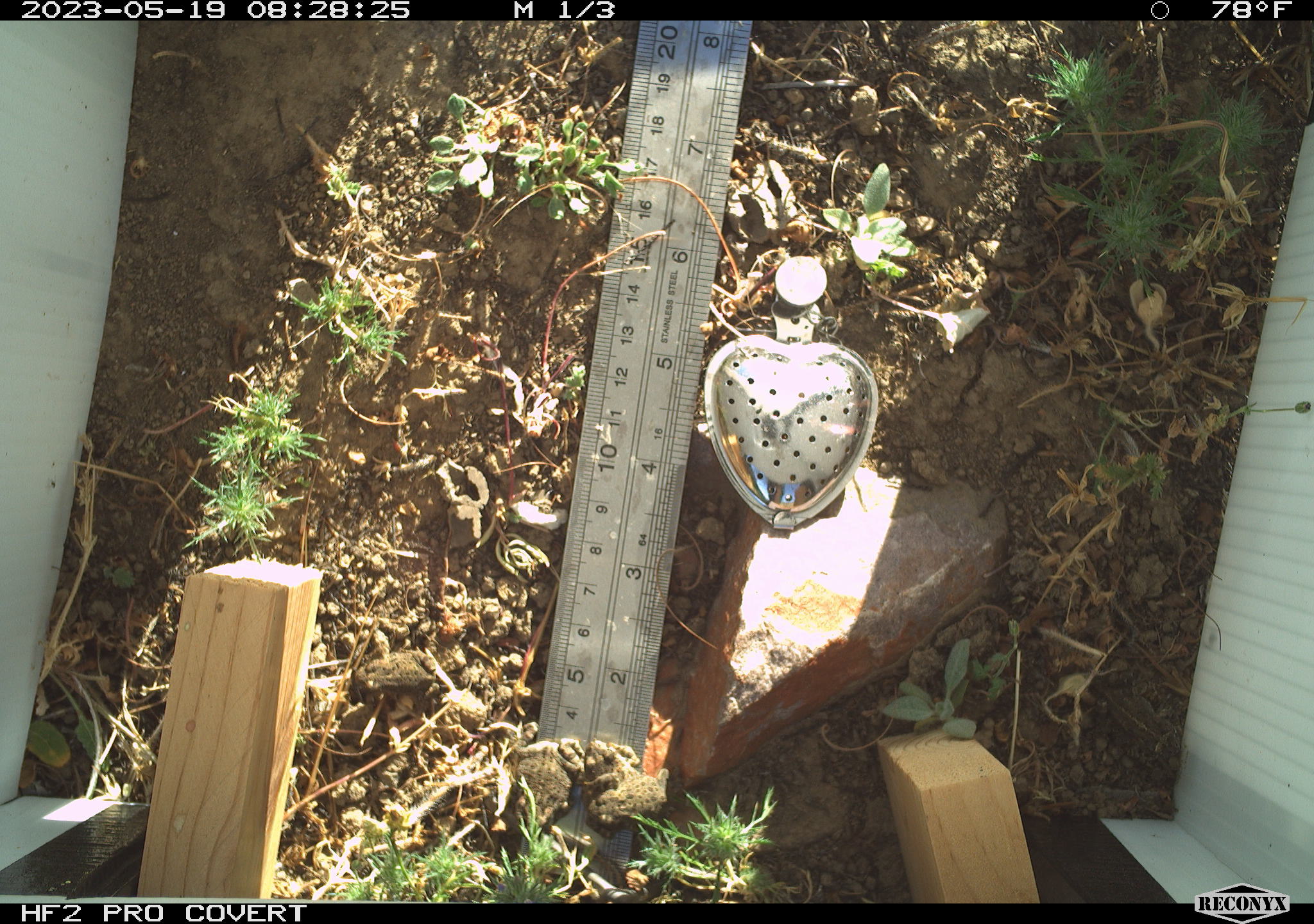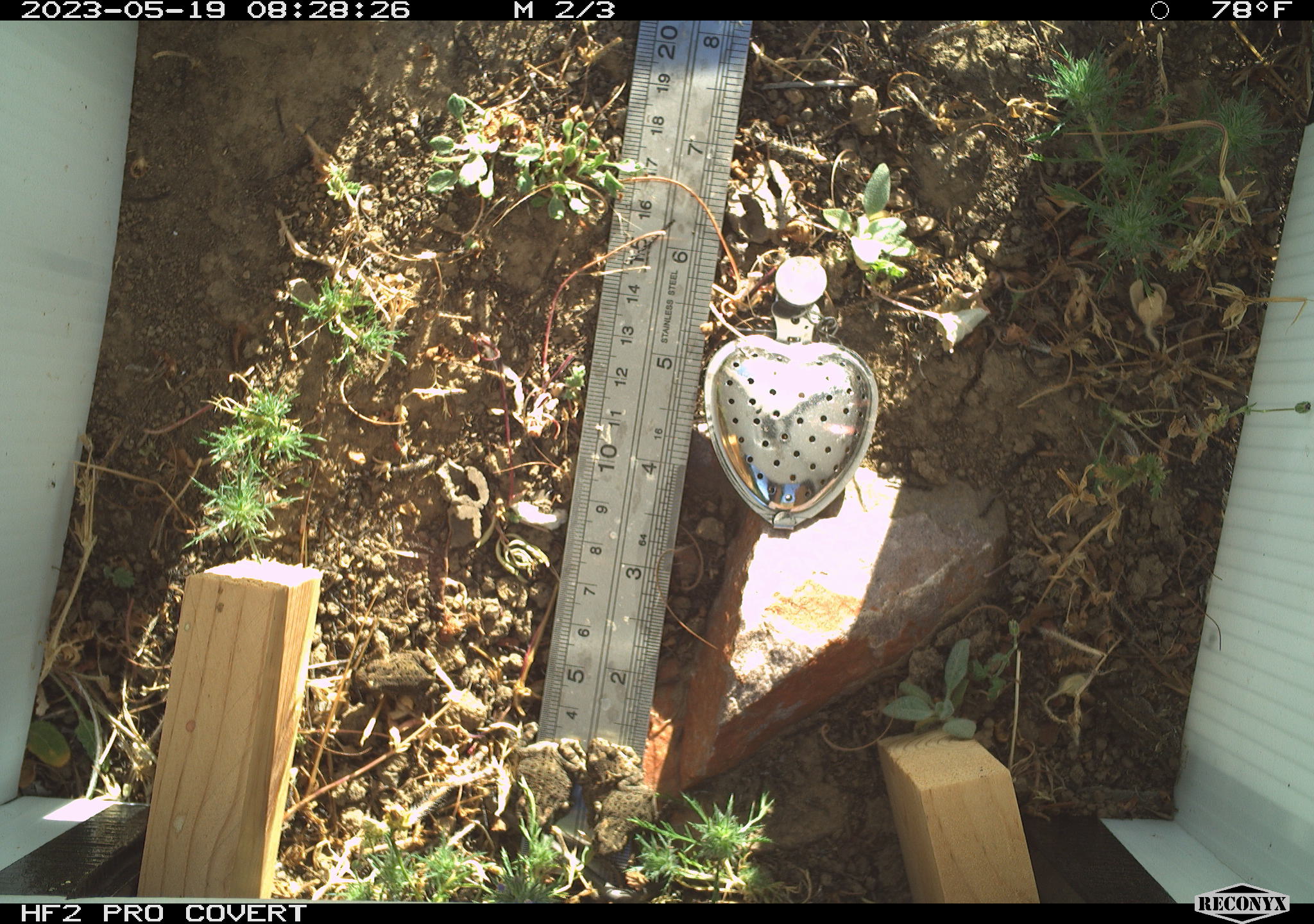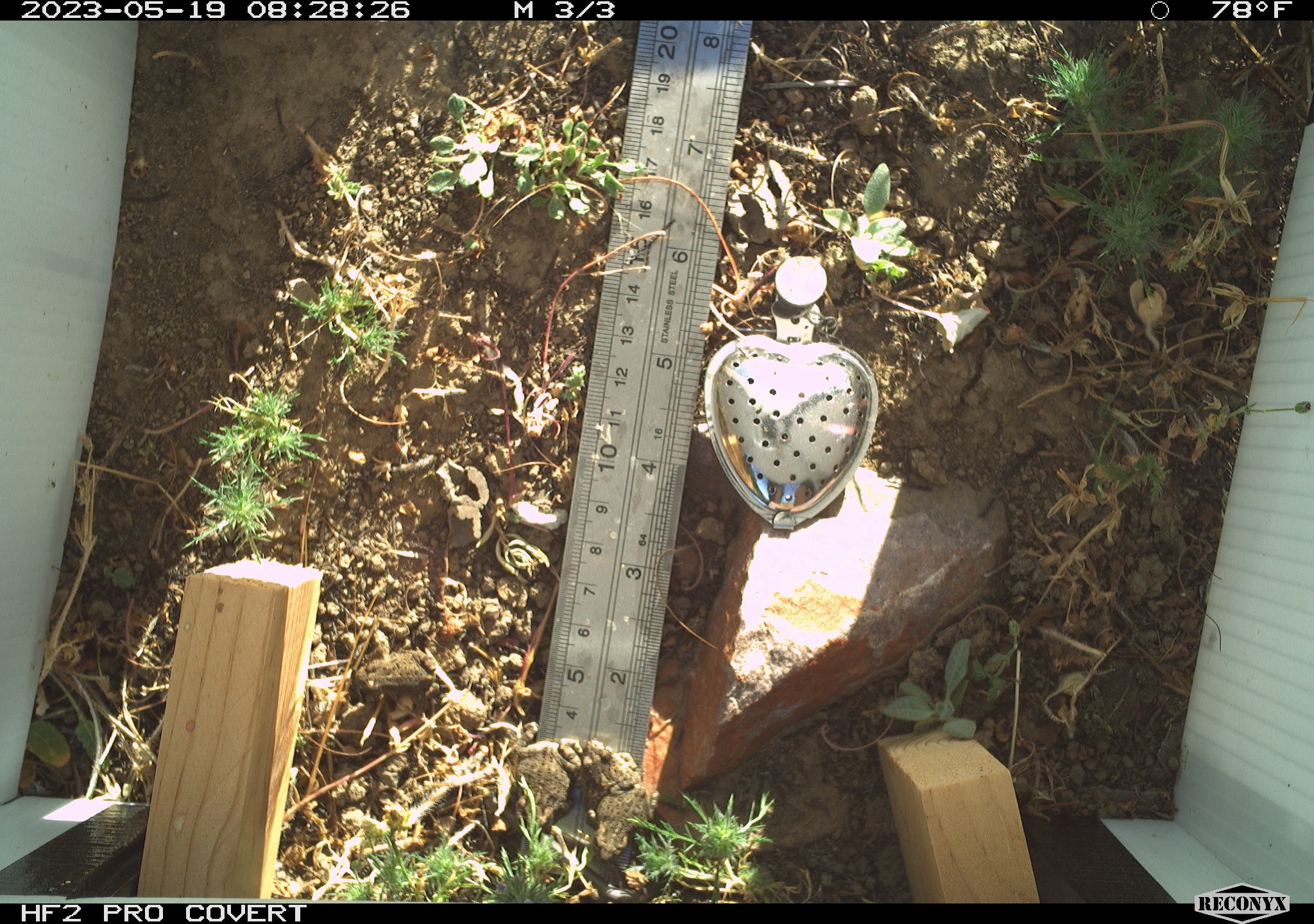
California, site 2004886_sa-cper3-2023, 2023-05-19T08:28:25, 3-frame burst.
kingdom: Animalia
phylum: Chordata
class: Amphibia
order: Anura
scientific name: Anura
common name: frogs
Frogs (Anura).